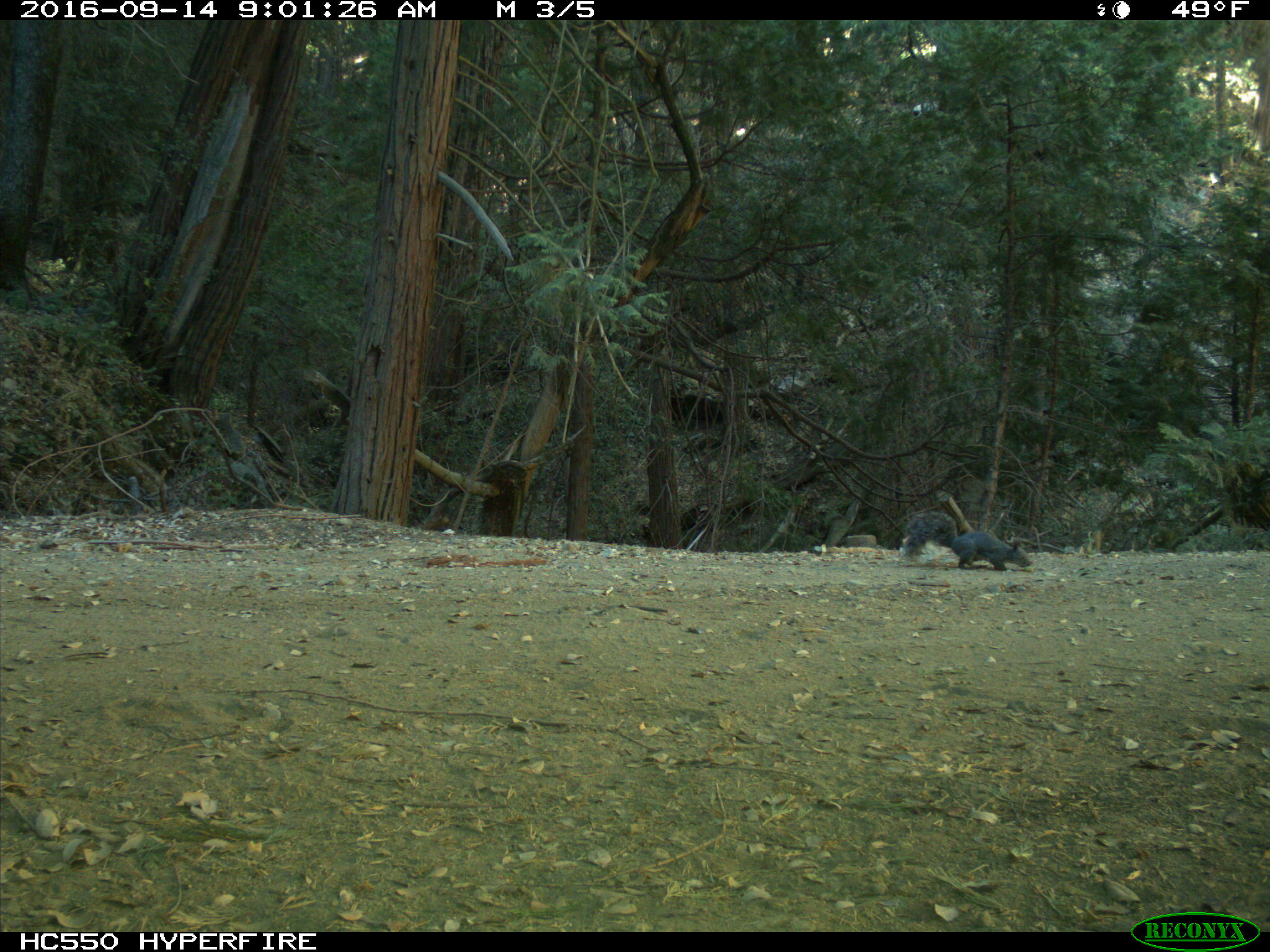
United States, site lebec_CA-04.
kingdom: Animalia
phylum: Chordata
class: Mammalia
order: Rodentia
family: Sciuridae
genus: Sciurus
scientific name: Sciurus carolinensis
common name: eastern gray squirrel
Sciurus carolinensis (eastern gray squirrel).